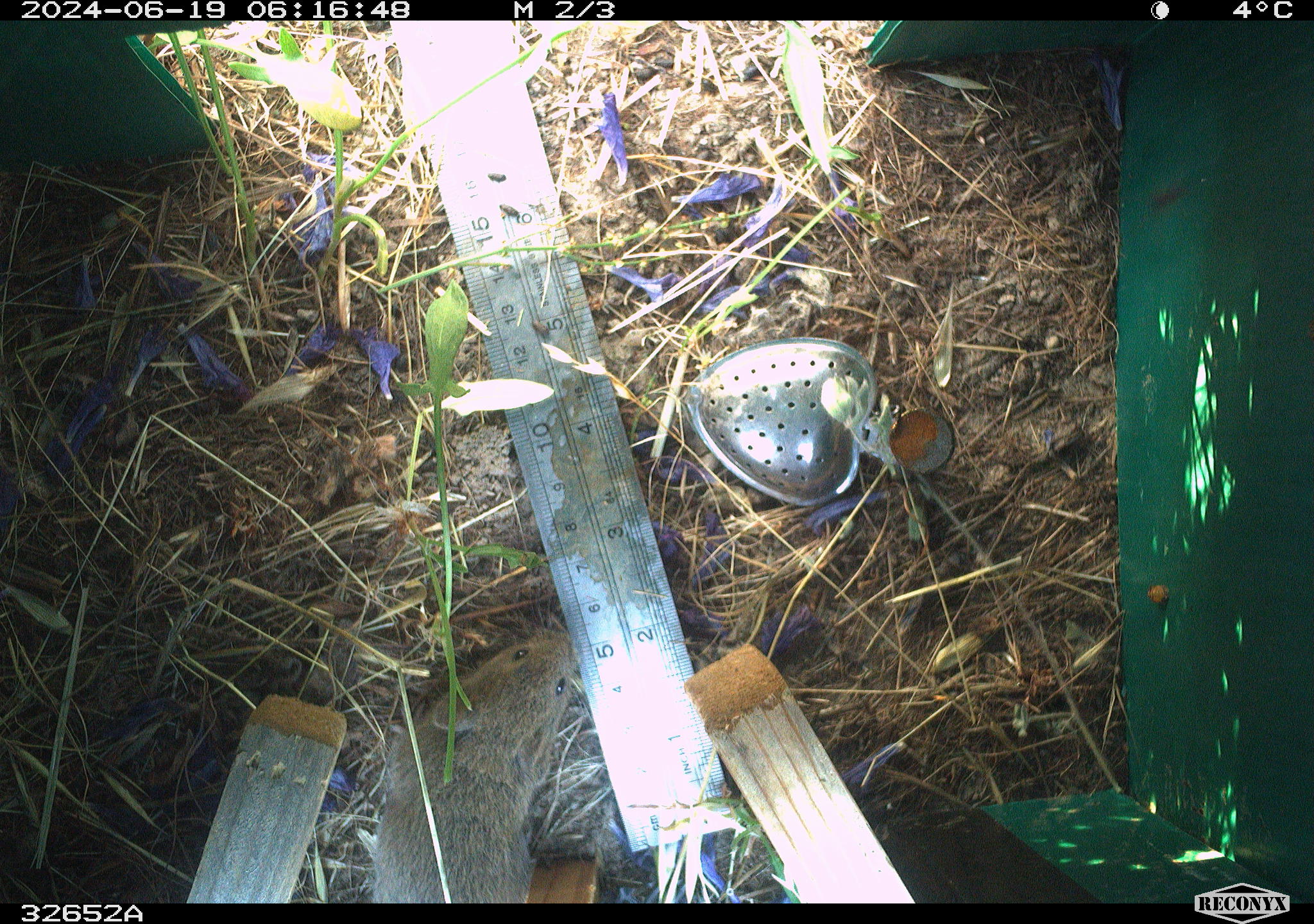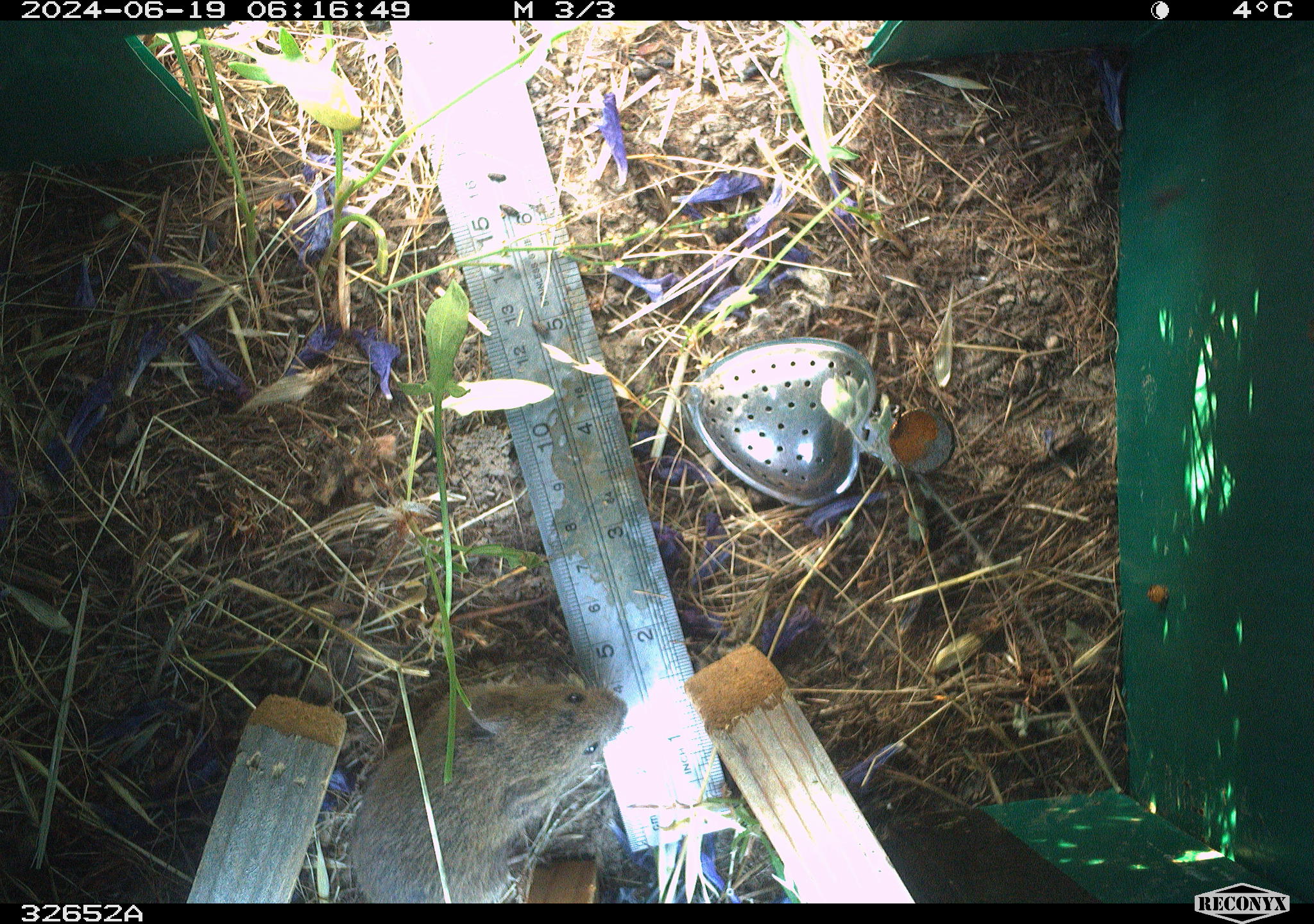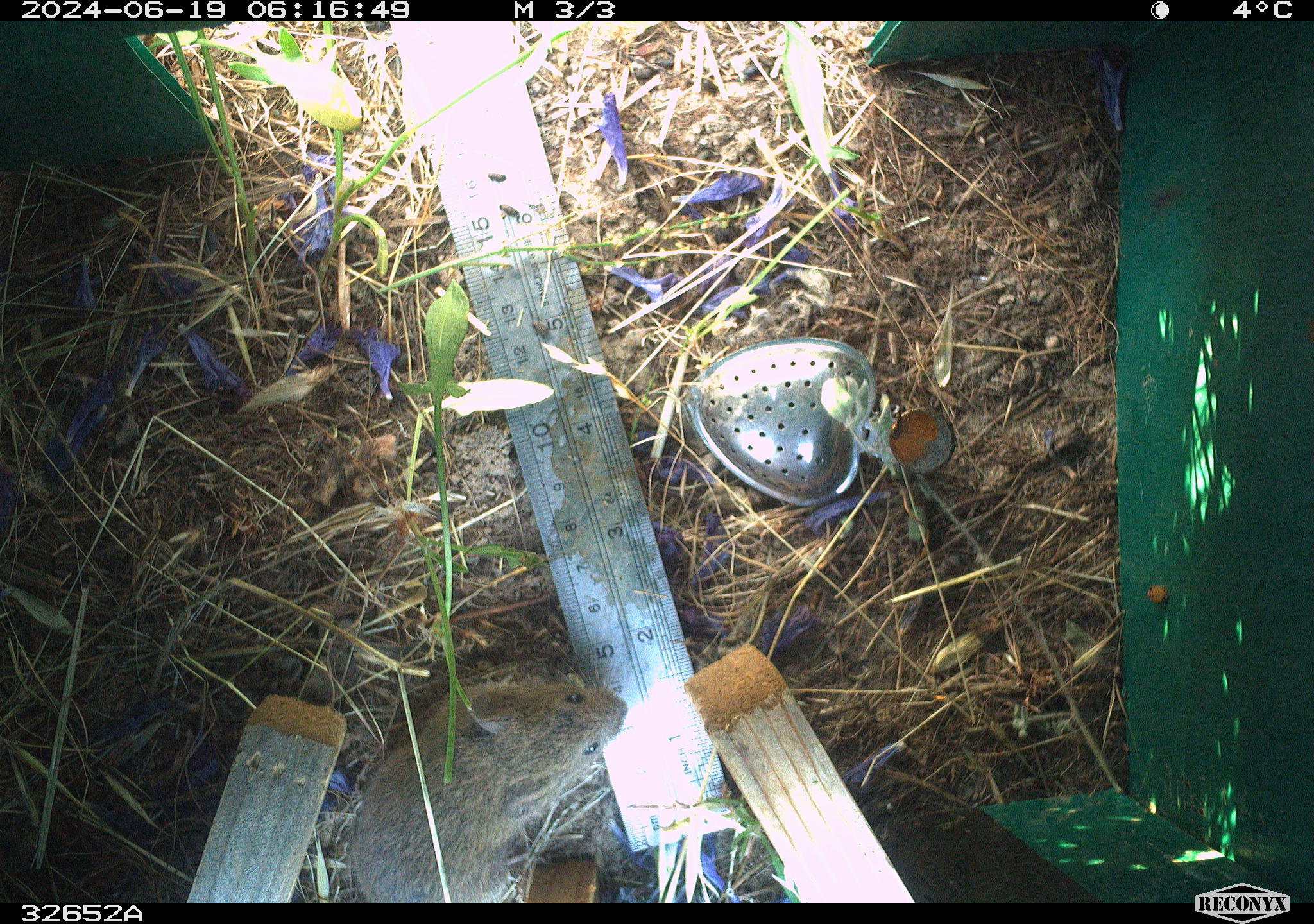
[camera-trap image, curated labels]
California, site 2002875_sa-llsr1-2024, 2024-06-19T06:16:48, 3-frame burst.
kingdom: Animalia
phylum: Chordata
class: Mammalia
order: Rodentia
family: Cricetidae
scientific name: Arvicolinae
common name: voles, lemmings, and muskrats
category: arvicolinae subfamily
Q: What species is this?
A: Arvicolinae subfamily (voles, lemmings, and muskrats) (Arvicolinae).